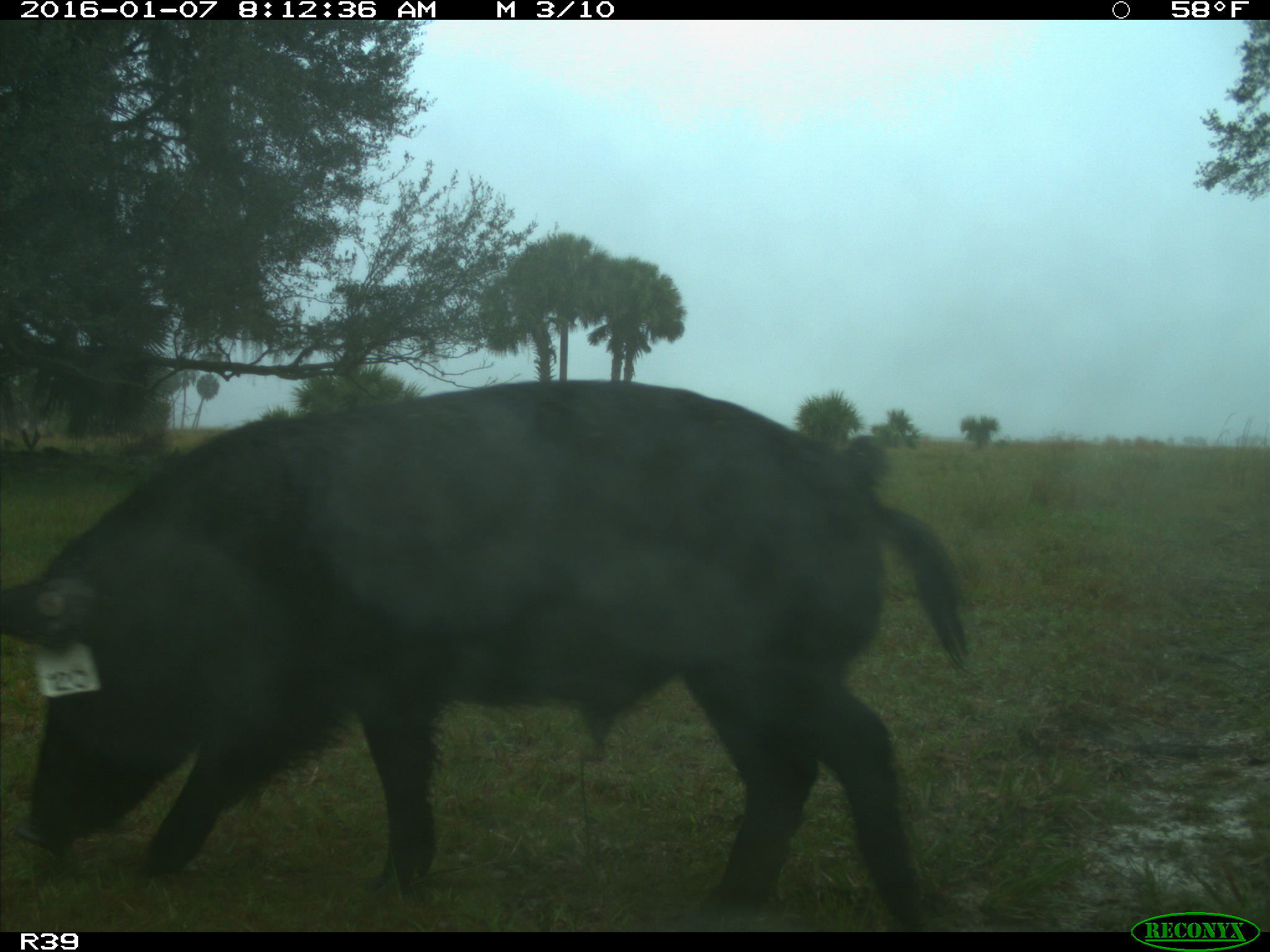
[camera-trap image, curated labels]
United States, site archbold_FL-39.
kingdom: Animalia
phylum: Chordata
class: Mammalia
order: Artiodactyla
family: Suidae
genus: Sus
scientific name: Sus scrofa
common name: wild boar